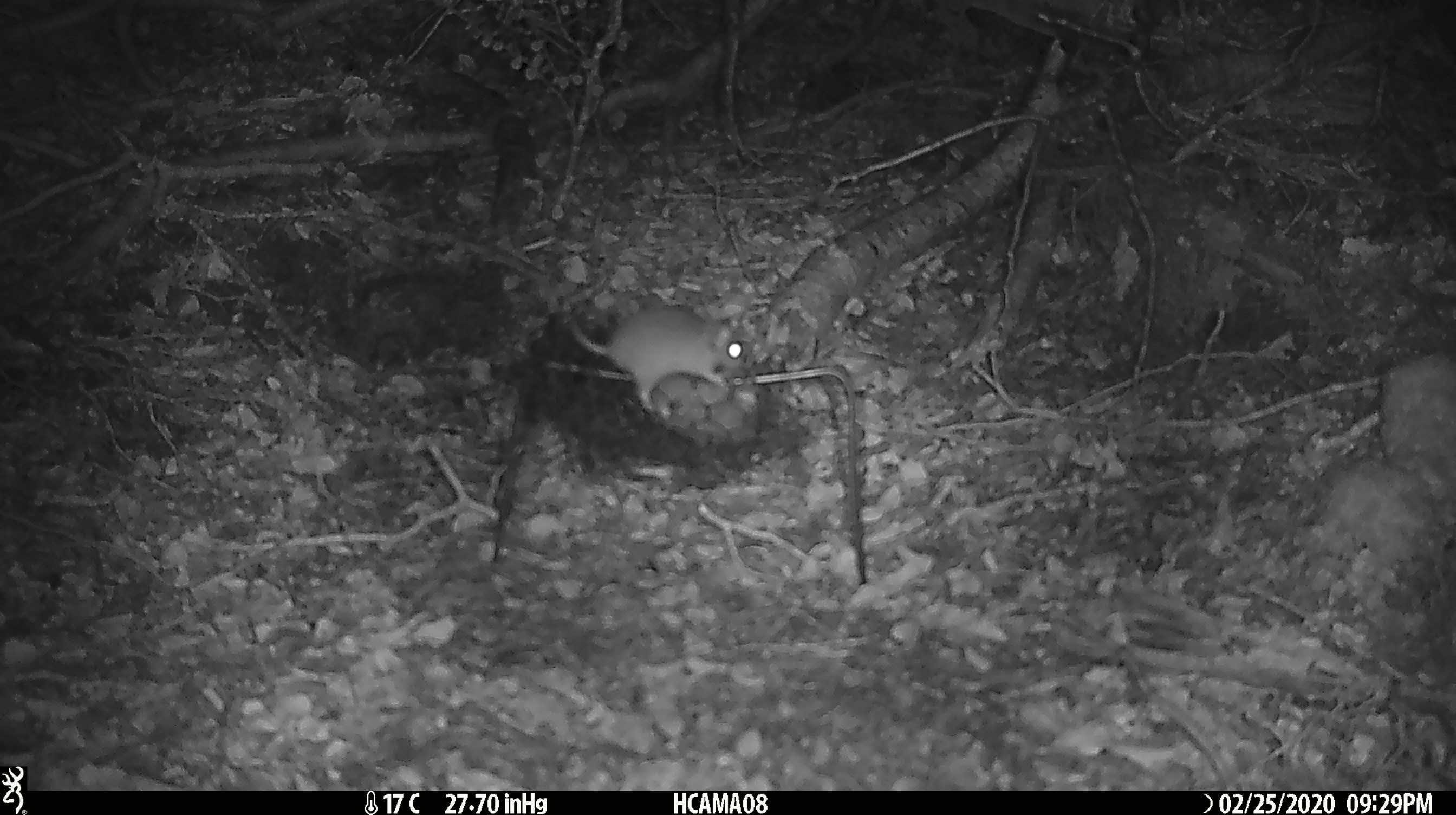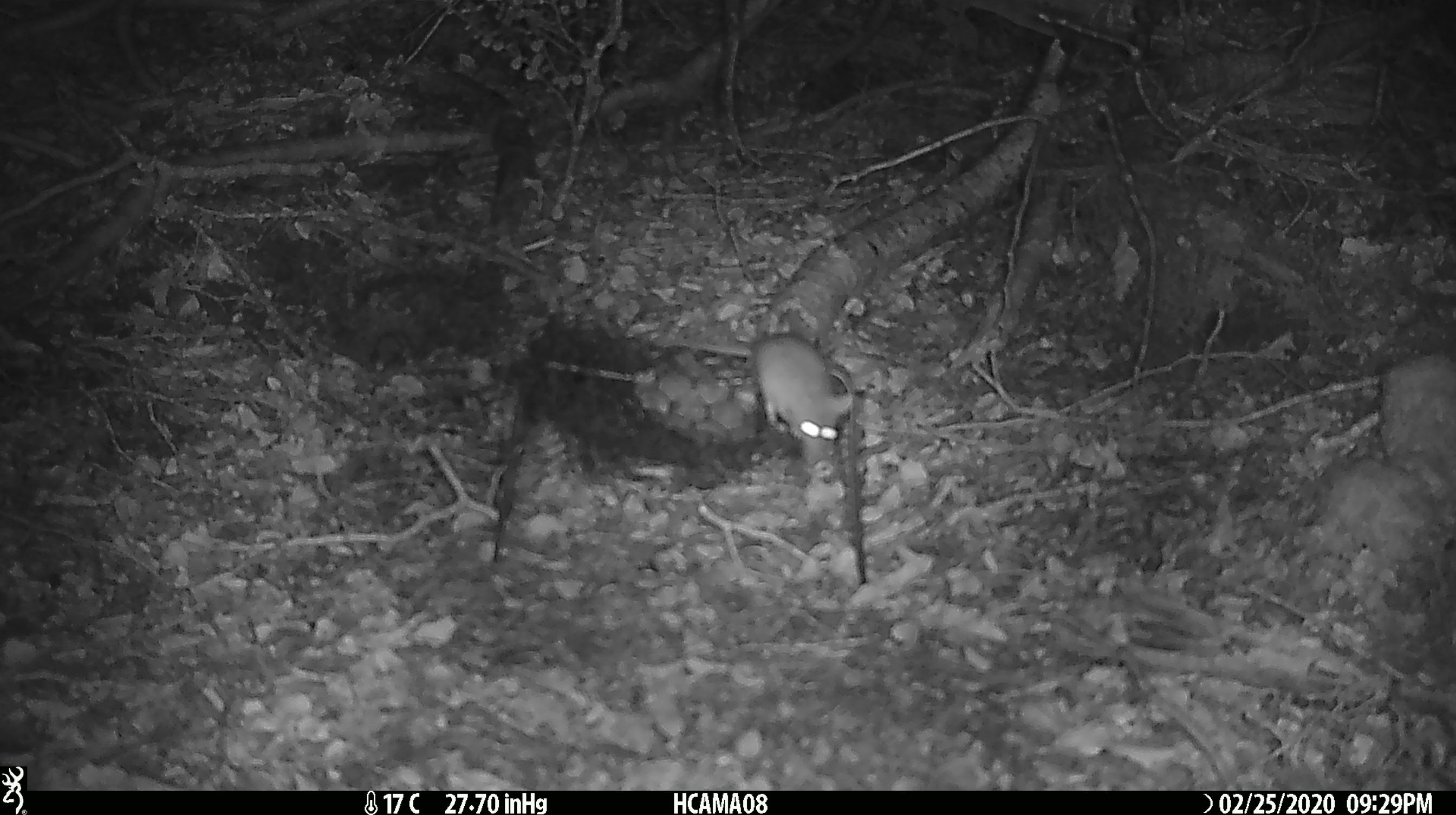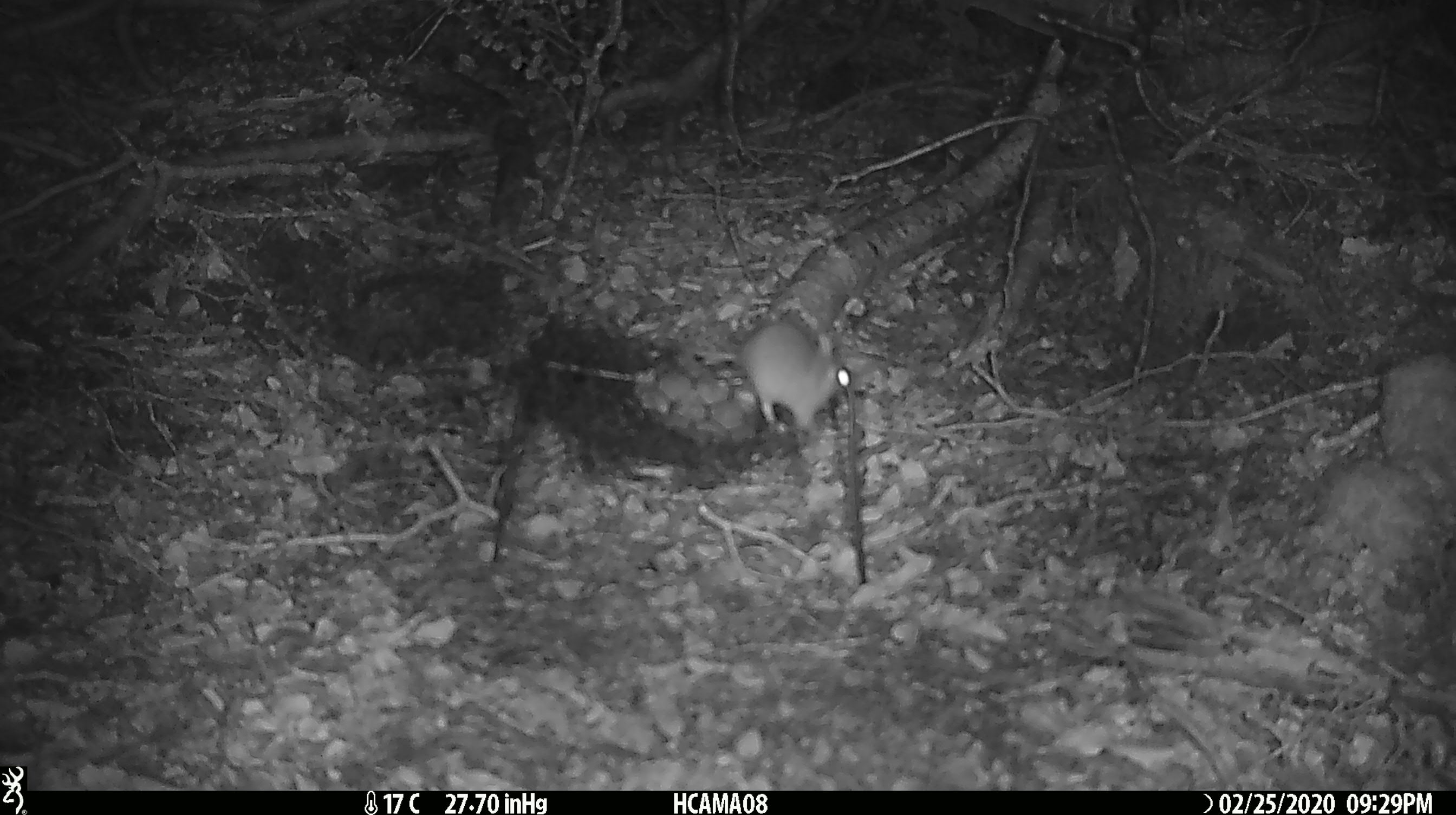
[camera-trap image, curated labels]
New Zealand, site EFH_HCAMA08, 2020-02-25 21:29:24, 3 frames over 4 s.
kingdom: Animalia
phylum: Chordata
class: Mammalia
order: Rodentia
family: Muridae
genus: Mus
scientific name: Mus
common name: mouse